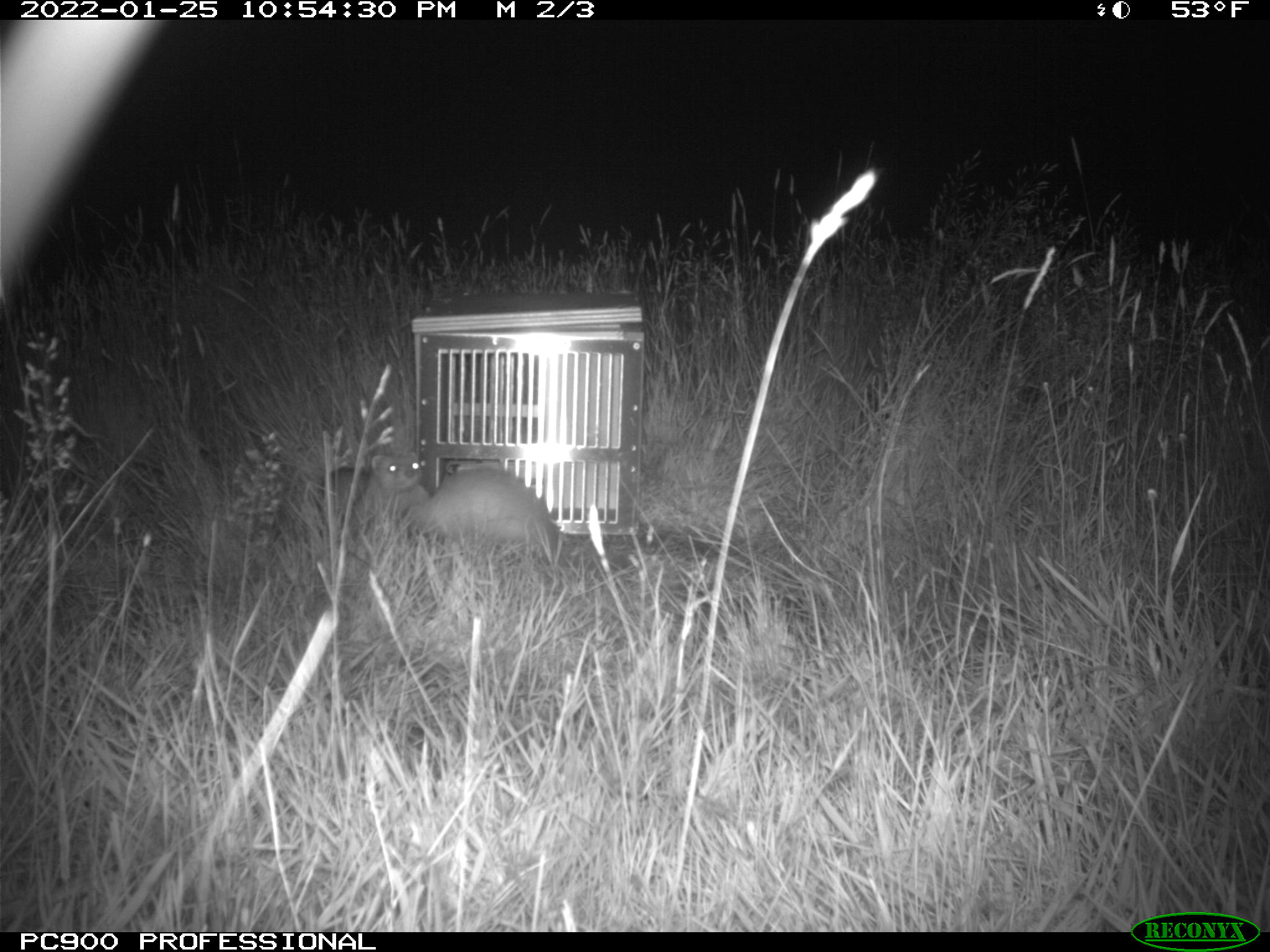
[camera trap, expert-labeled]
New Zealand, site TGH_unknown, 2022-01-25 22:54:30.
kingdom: Animalia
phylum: Chordata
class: Mammalia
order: Carnivora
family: Mustelidae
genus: Mustela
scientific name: Mustela furo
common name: ferret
Ferret (Mustela furo).